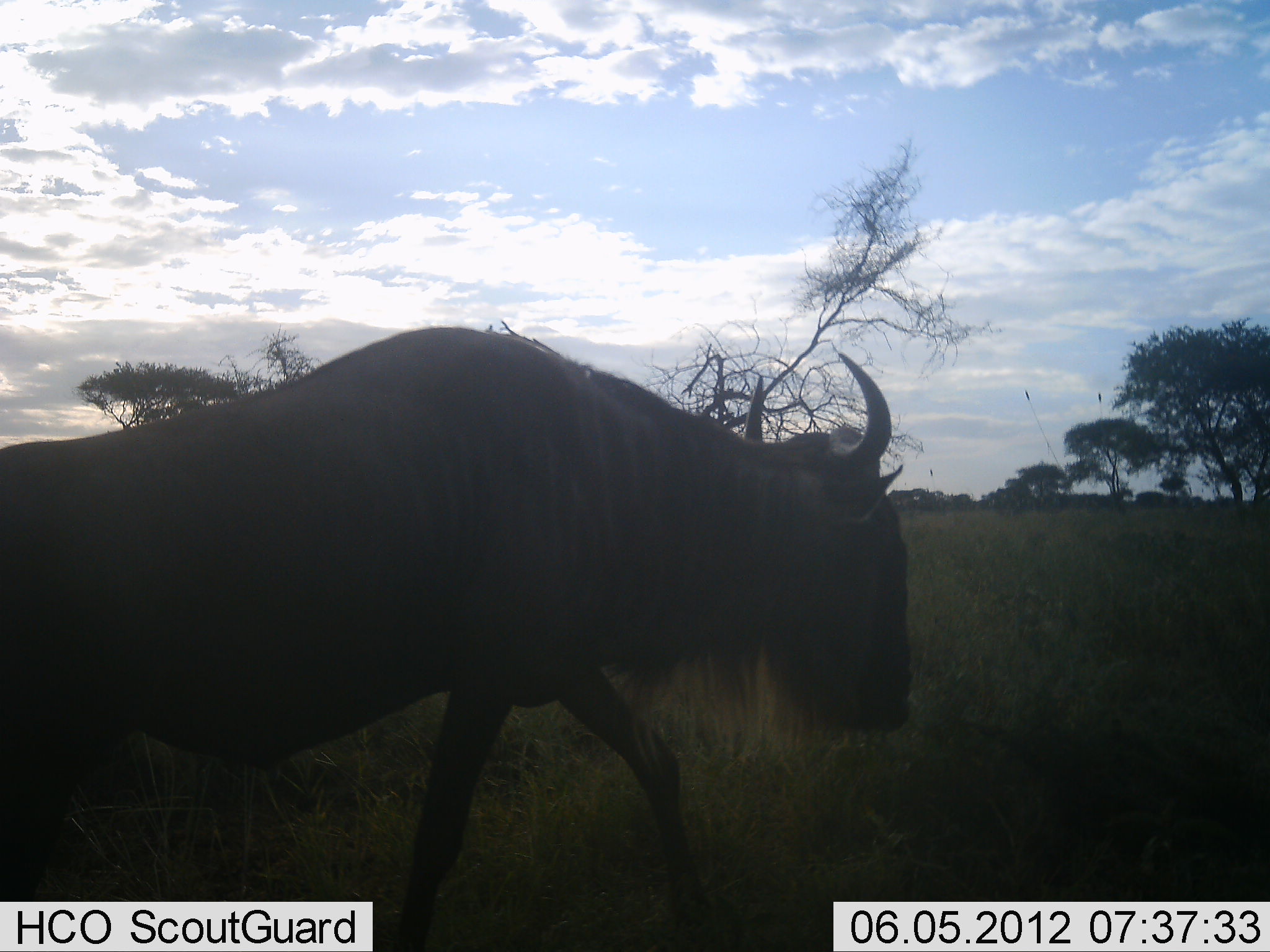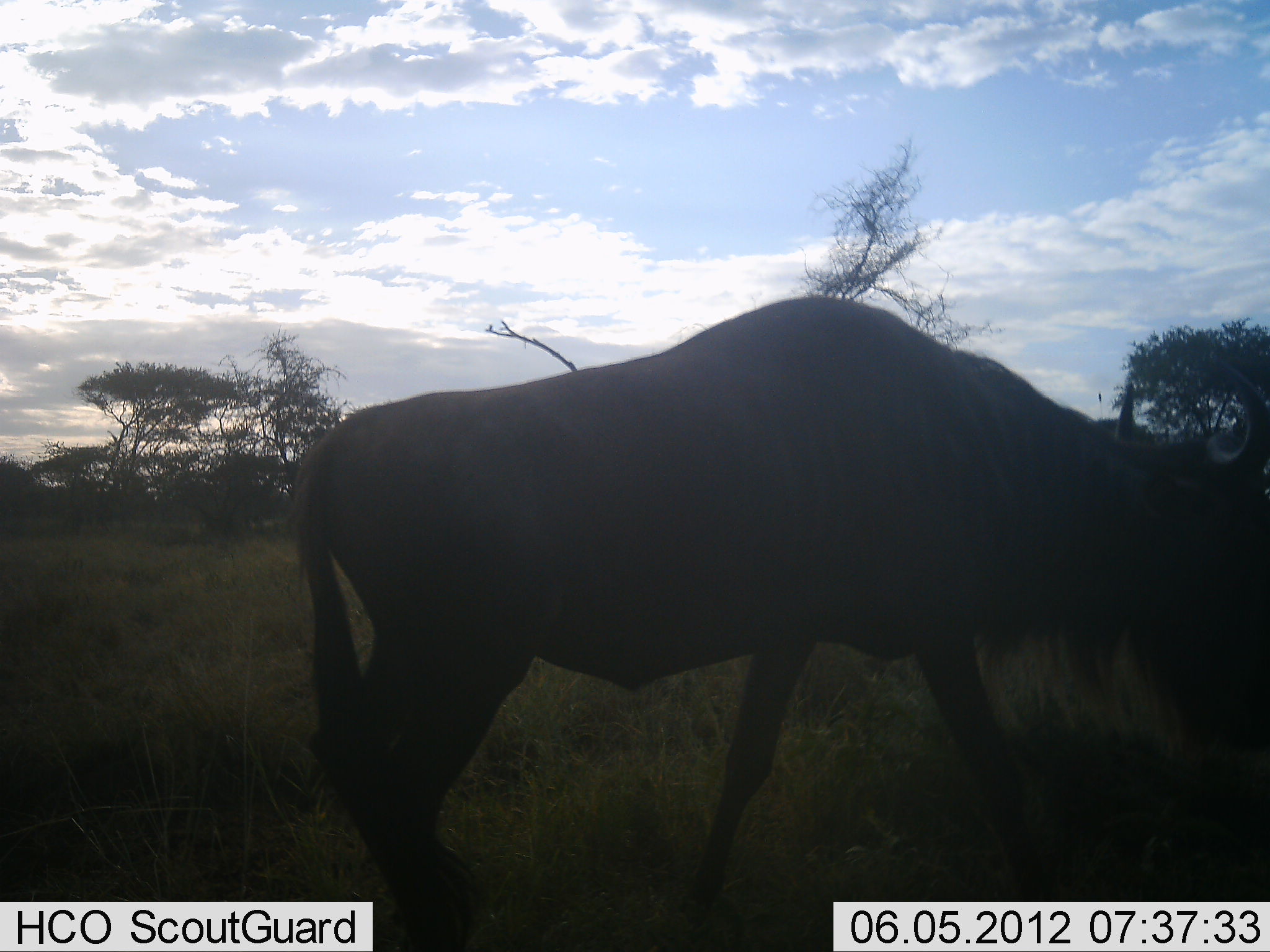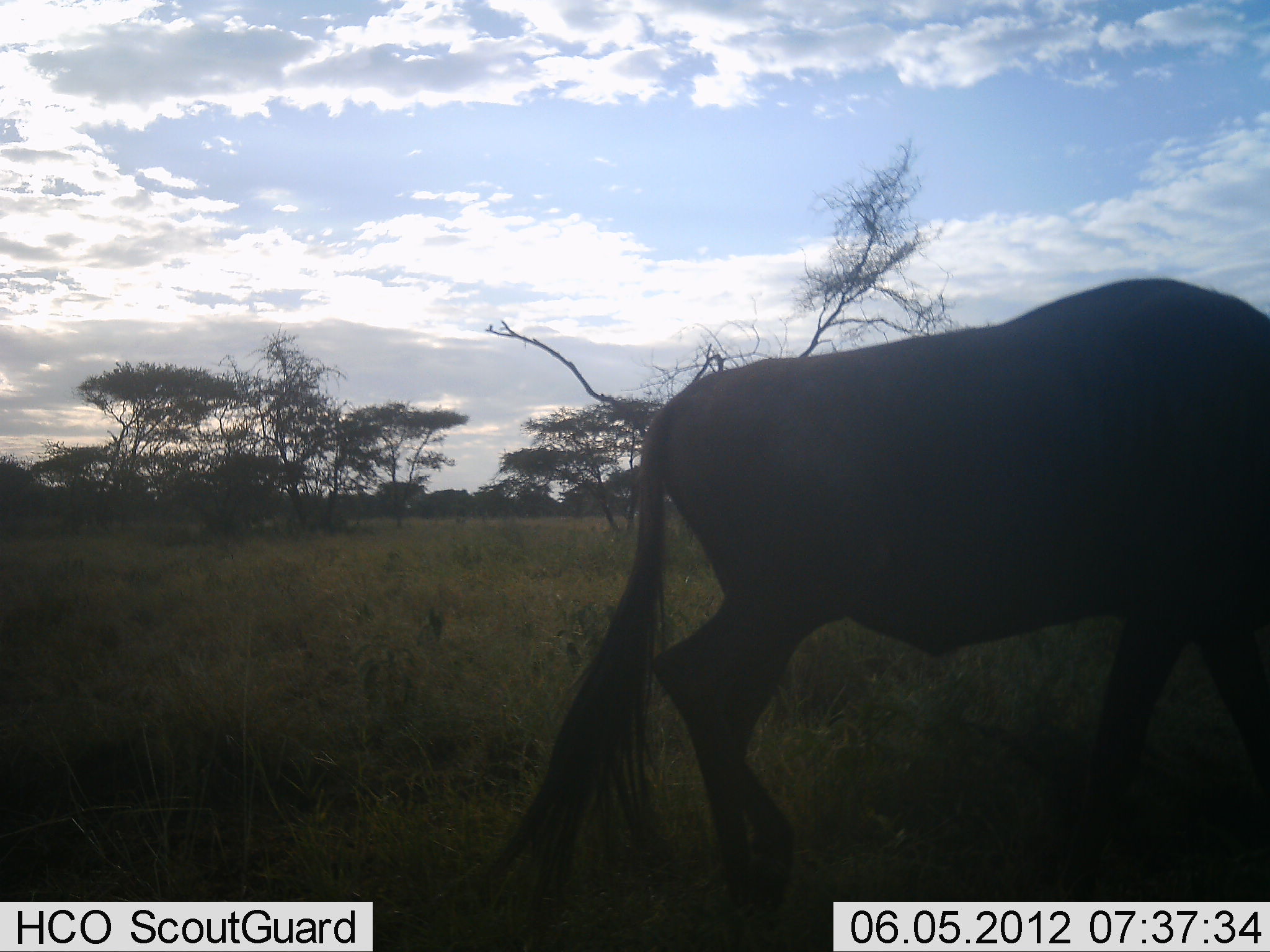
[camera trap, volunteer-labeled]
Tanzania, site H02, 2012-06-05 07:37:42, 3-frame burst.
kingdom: Animalia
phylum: Chordata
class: Mammalia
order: Artiodactyla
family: Bovidae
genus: Connochaetes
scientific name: Connochaetes taurinus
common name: blue wildebeest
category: wildebeest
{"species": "wildebeest (blue wildebeest) (Connochaetes taurinus)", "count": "1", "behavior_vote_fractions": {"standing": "0%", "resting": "0%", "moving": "100%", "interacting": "0%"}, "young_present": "0%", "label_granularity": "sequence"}